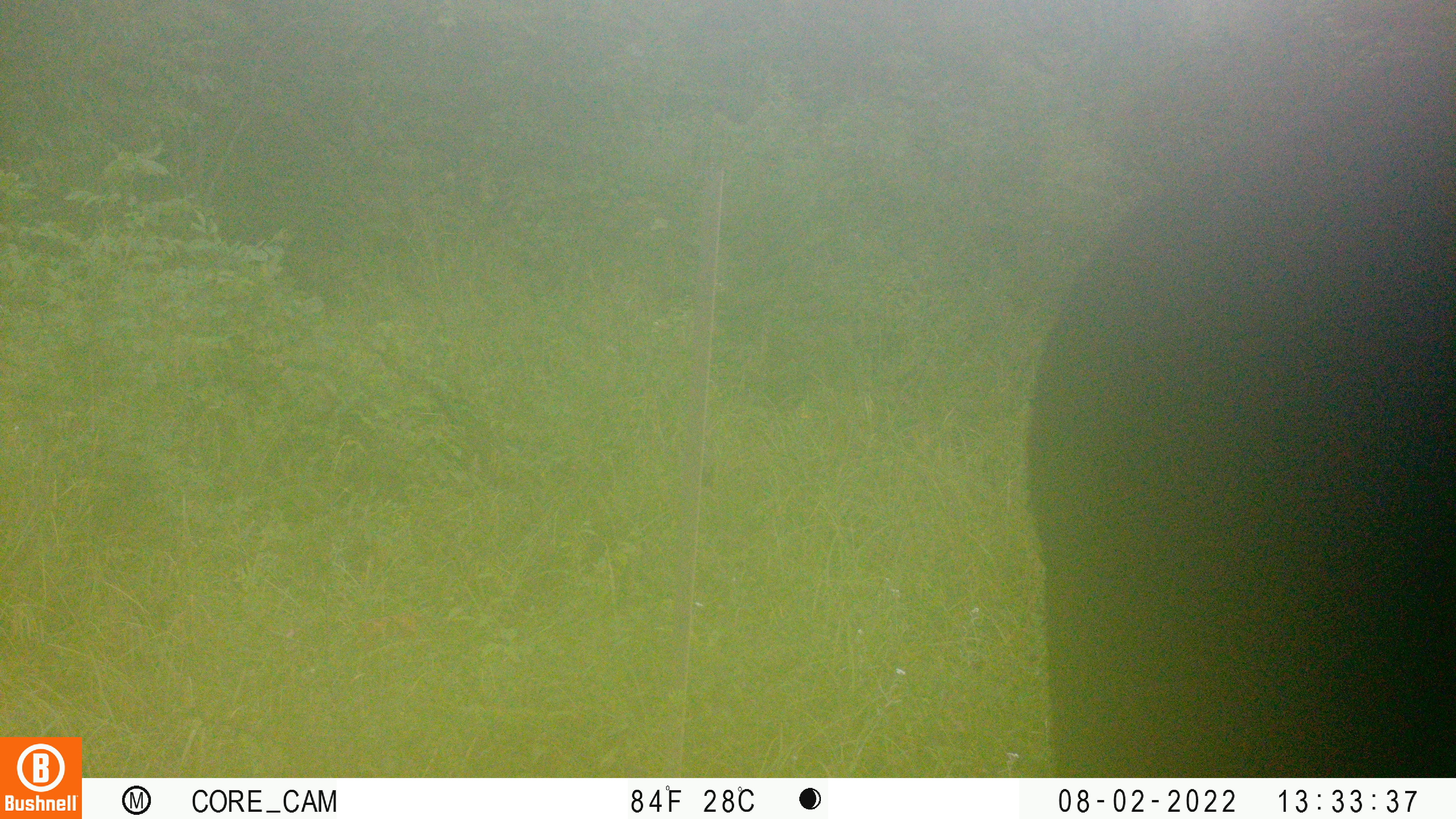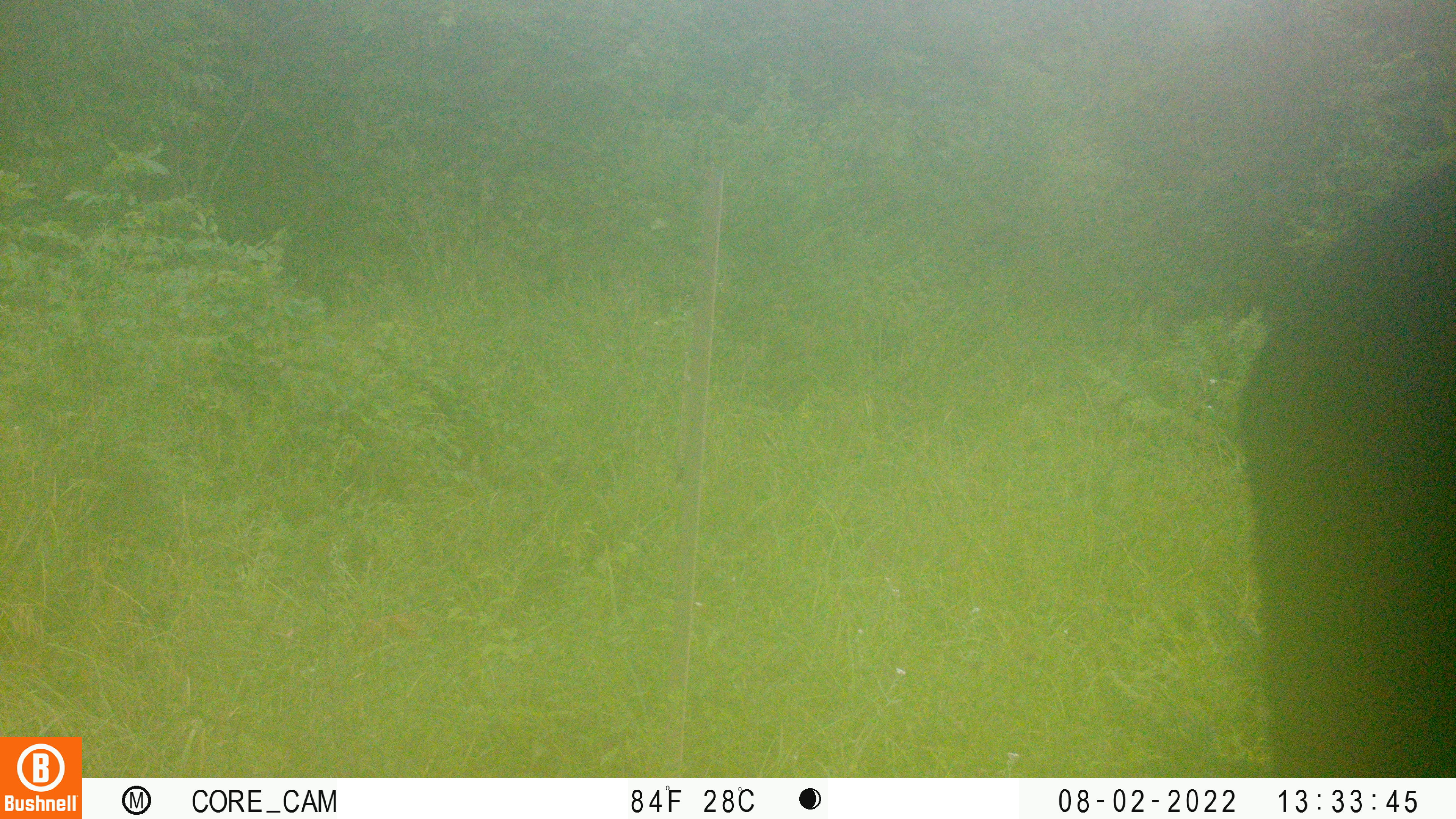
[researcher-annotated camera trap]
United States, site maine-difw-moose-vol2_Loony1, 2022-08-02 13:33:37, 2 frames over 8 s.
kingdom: Animalia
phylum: Chordata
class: Mammalia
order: Artiodactyla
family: Cervidae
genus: Alces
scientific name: Alces alces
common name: moose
Moose (Alces alces).